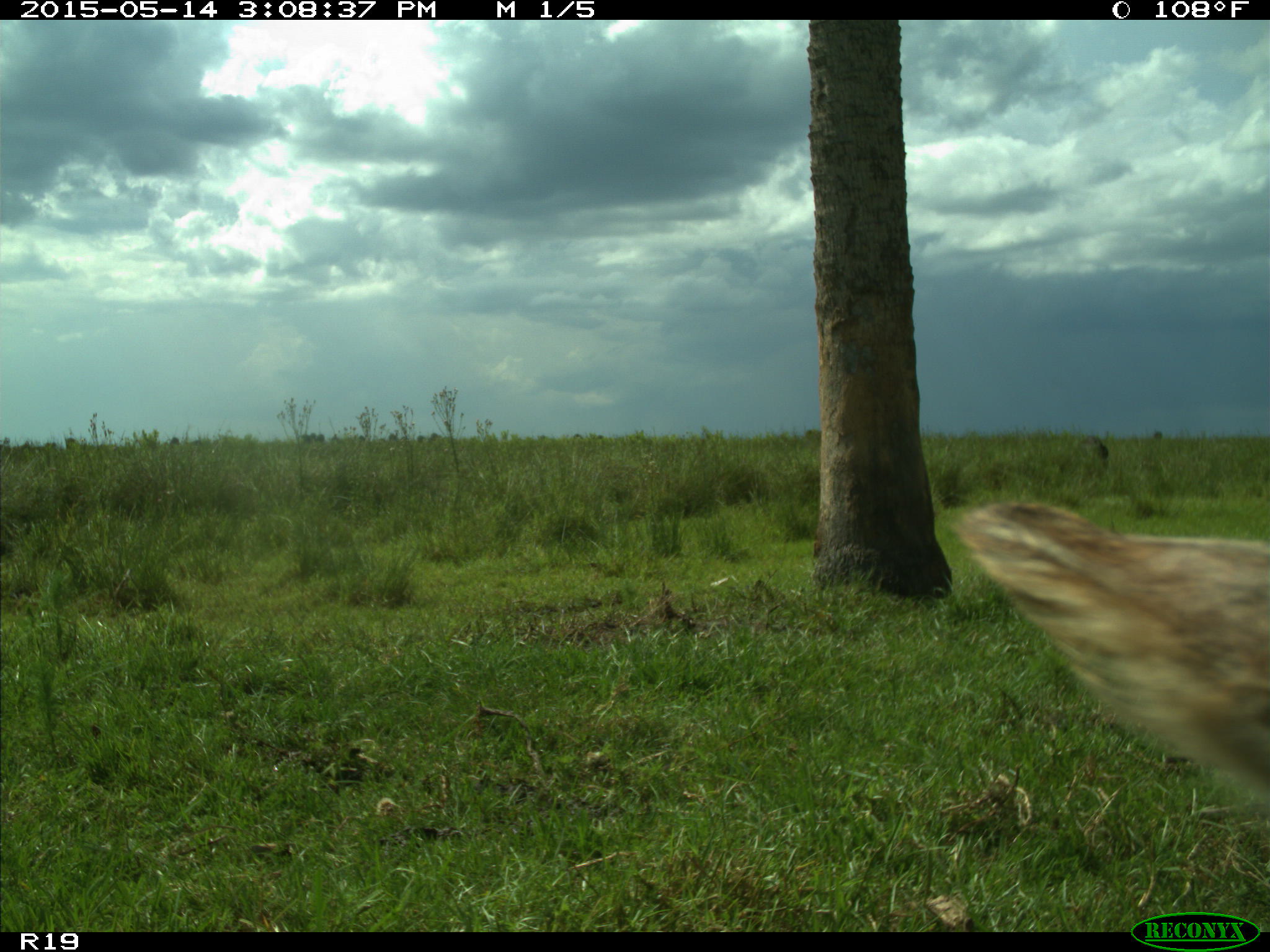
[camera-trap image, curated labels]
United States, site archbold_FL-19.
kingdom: Animalia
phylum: Chordata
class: Mammalia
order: Artiodactyla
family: Bovidae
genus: Bos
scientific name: Bos taurus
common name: domestic cow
Bos taurus (domestic cow).